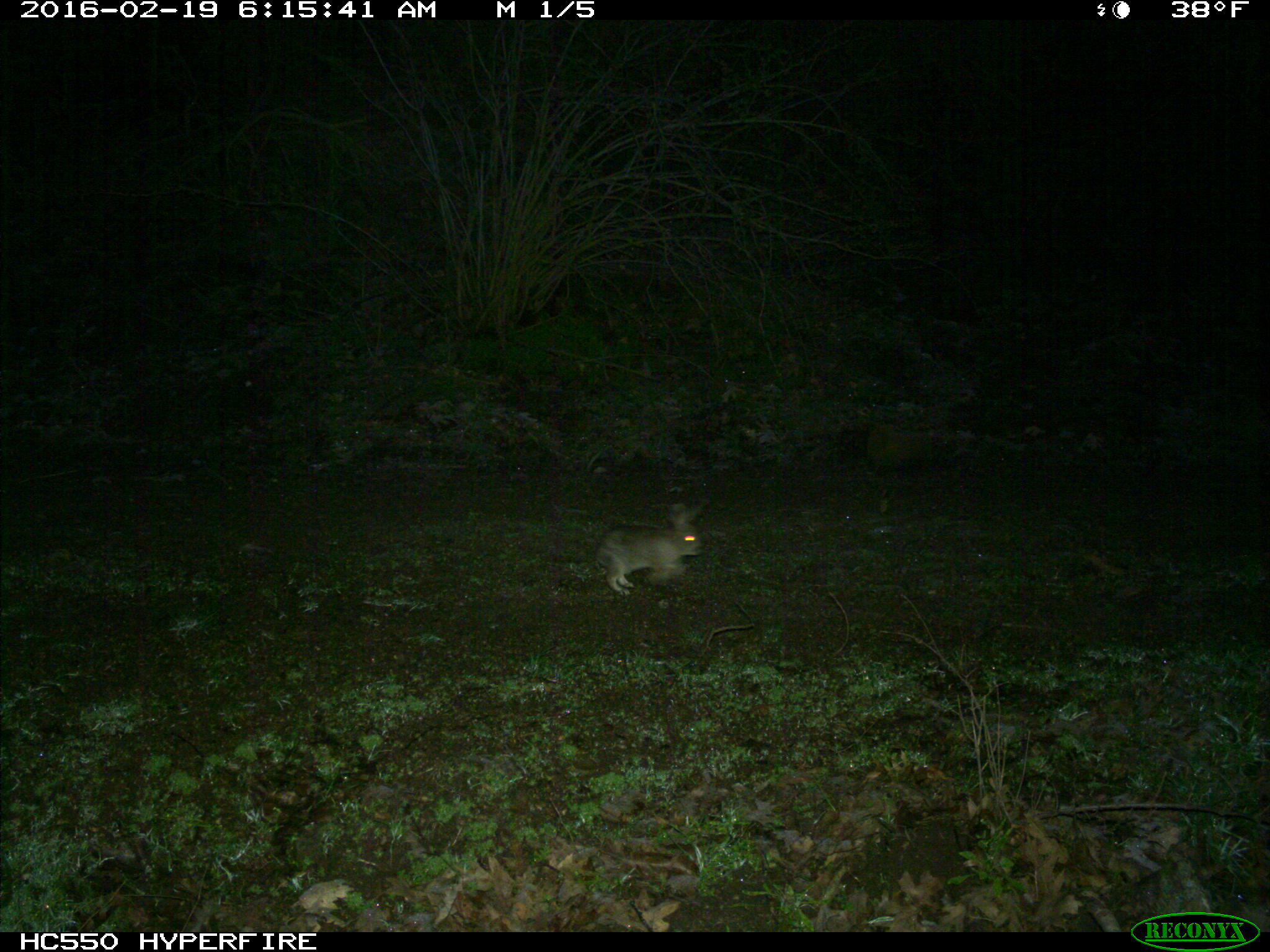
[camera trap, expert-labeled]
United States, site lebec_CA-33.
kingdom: Animalia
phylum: Chordata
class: Mammalia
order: Lagomorpha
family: Leporidae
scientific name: Leporidae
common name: rabbits and hares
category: unidentified rabbit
Unidentified rabbit (rabbits and hares) (Leporidae).